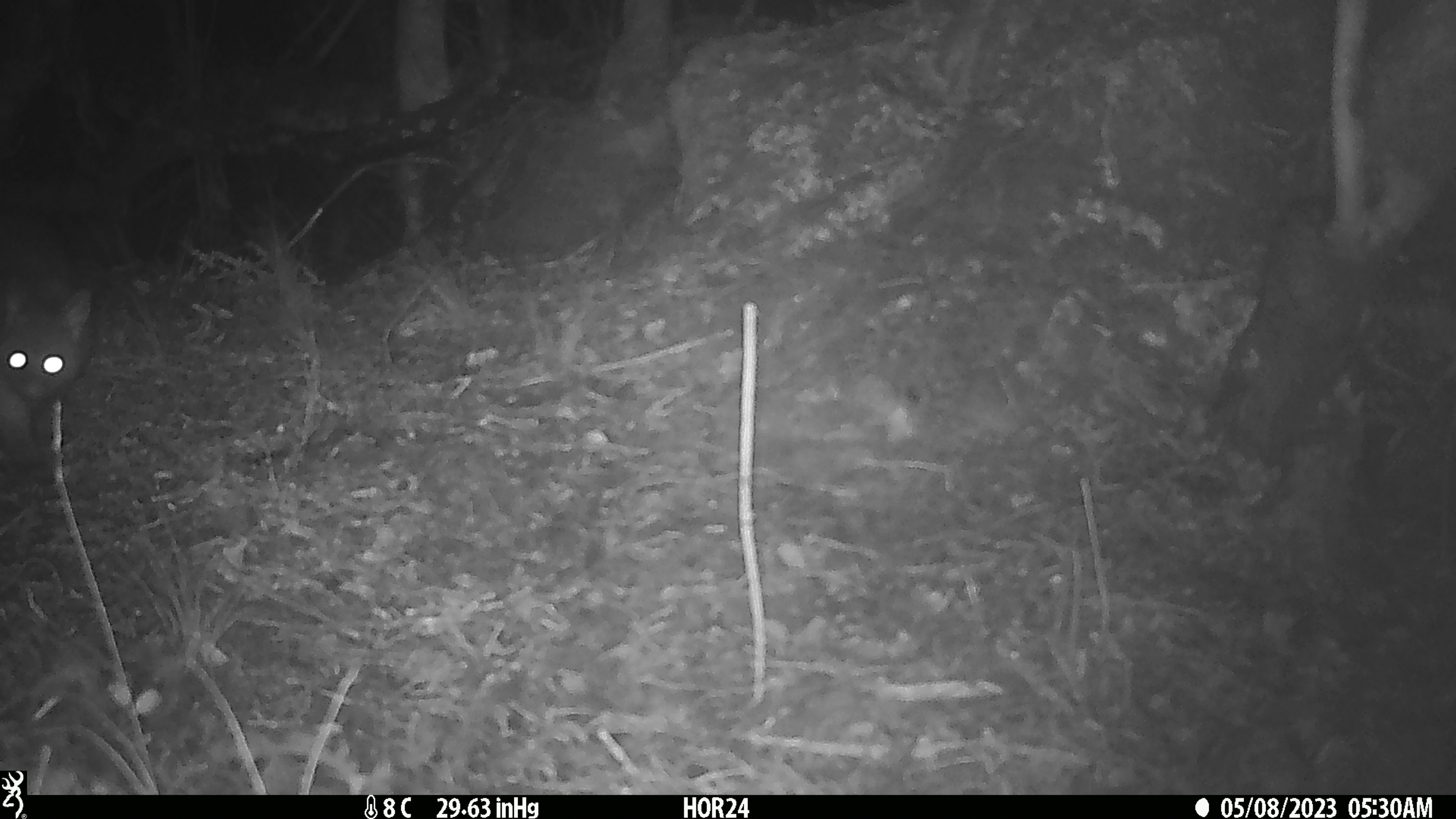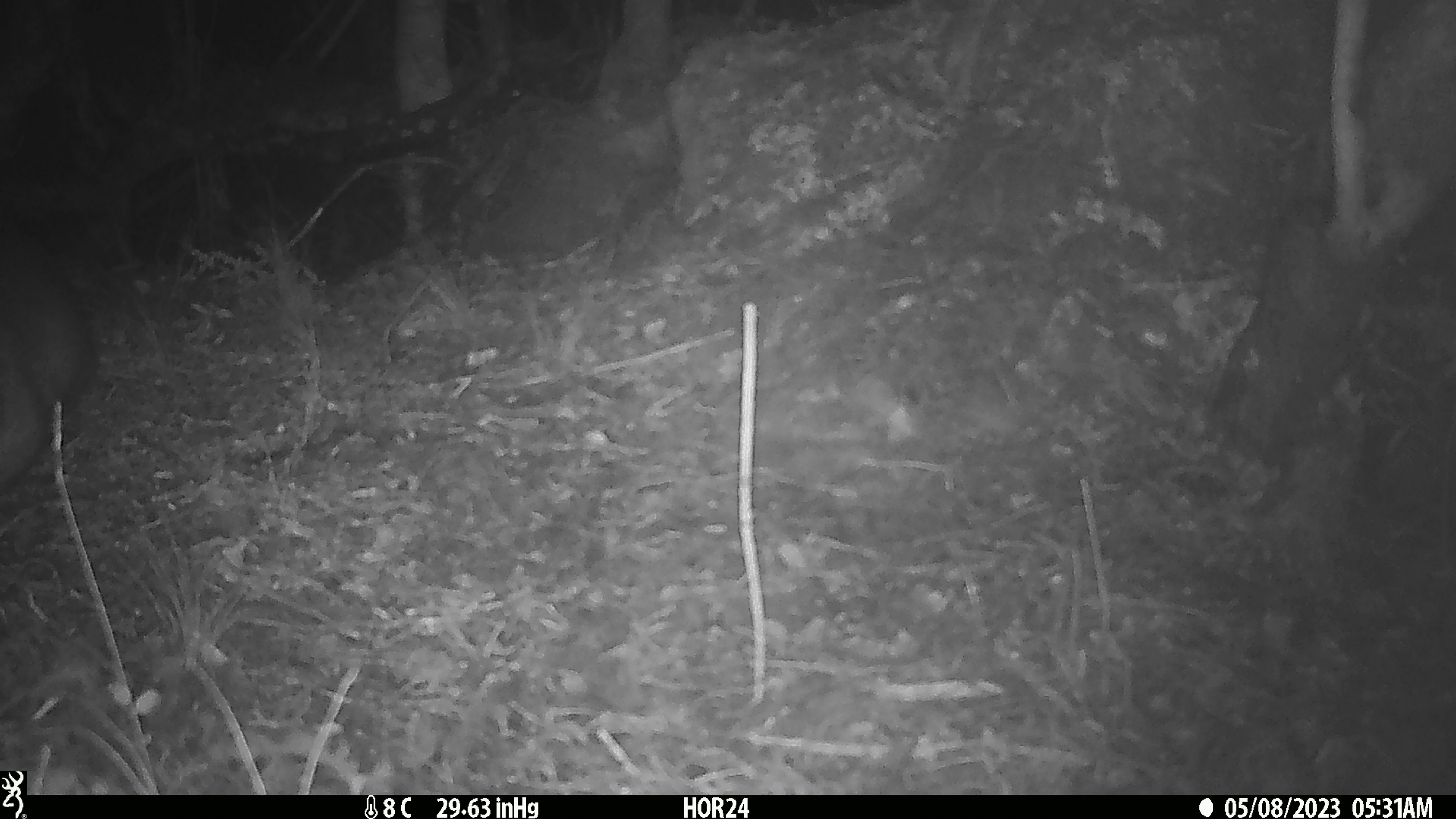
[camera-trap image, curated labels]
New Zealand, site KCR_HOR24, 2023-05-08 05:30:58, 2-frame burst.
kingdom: Animalia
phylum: Chordata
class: Mammalia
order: Diprotodontia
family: Phalangeridae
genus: Trichosurus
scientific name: Trichosurus vulpecula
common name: common brushtail possum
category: possum